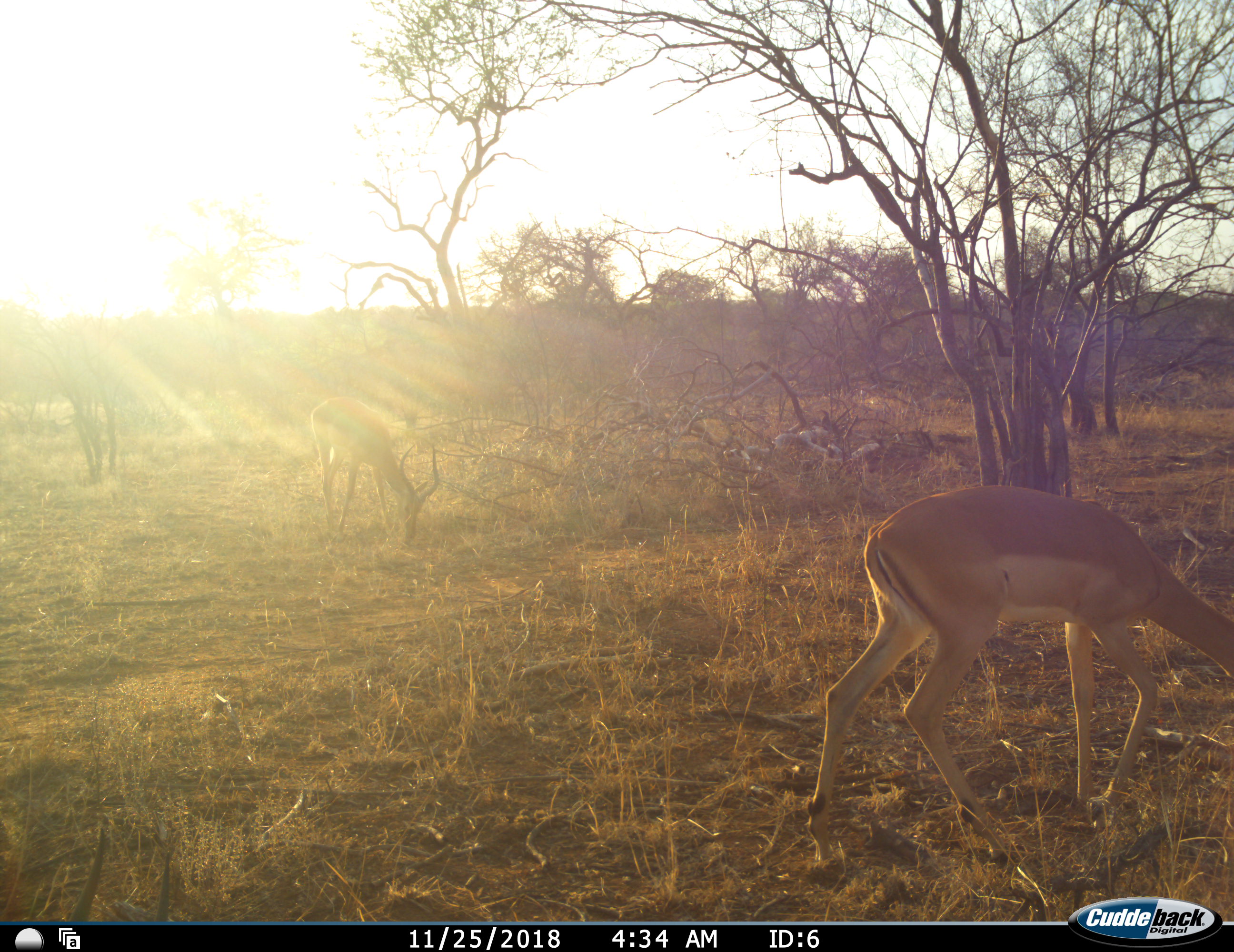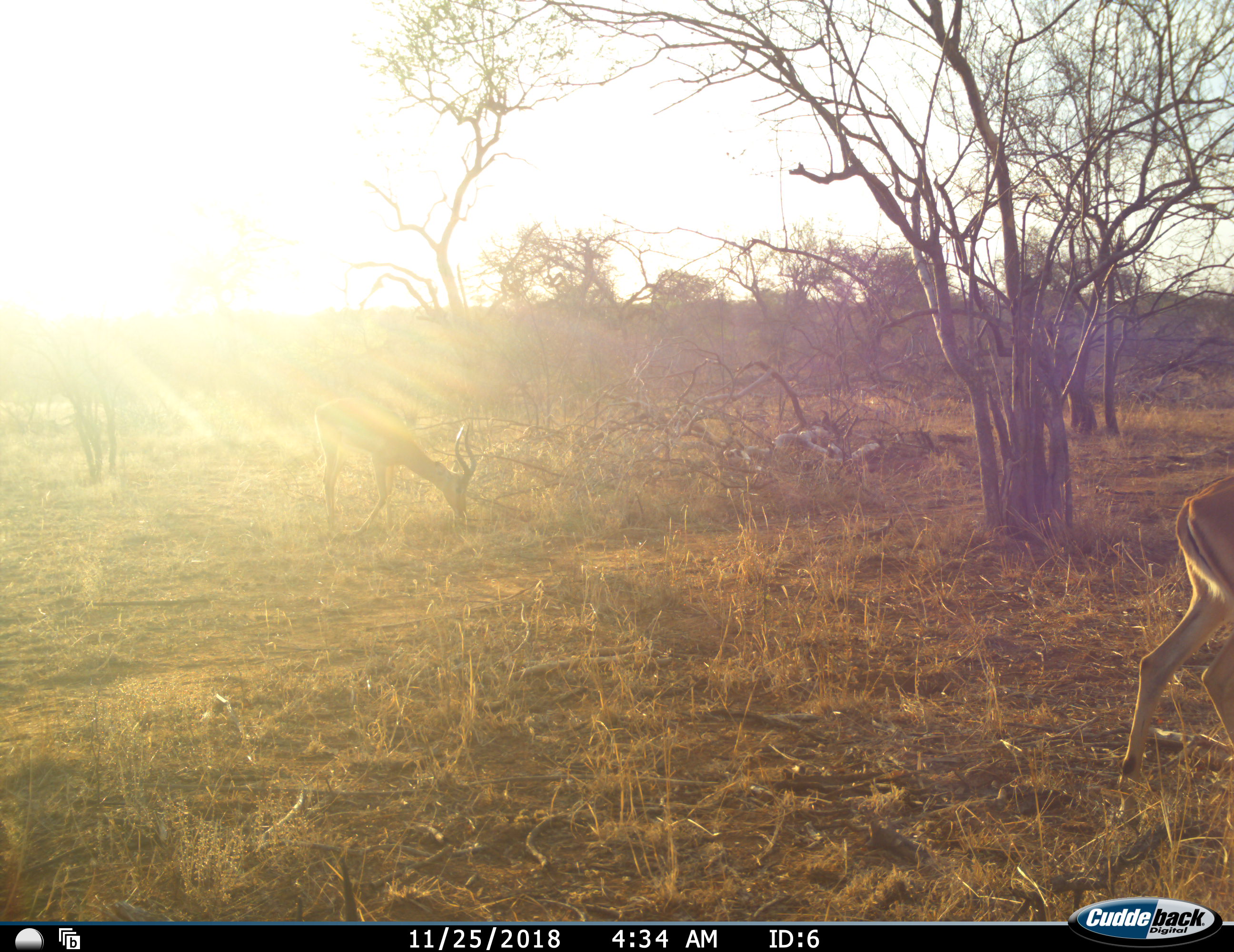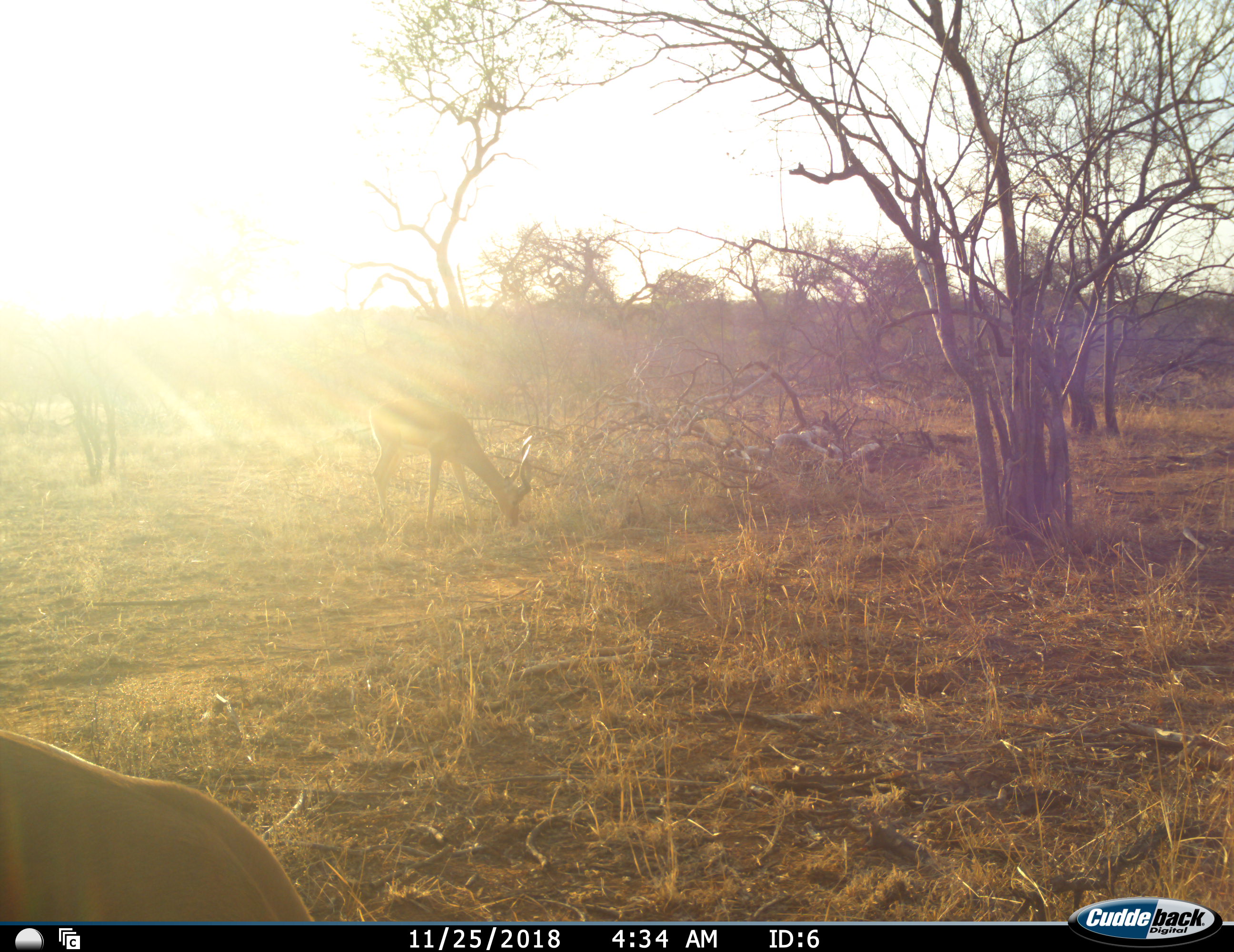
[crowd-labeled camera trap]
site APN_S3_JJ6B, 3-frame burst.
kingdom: Animalia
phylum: Chordata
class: Mammalia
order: Artiodactyla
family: Bovidae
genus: Aepyceros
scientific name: Aepyceros melampus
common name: impala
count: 3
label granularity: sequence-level